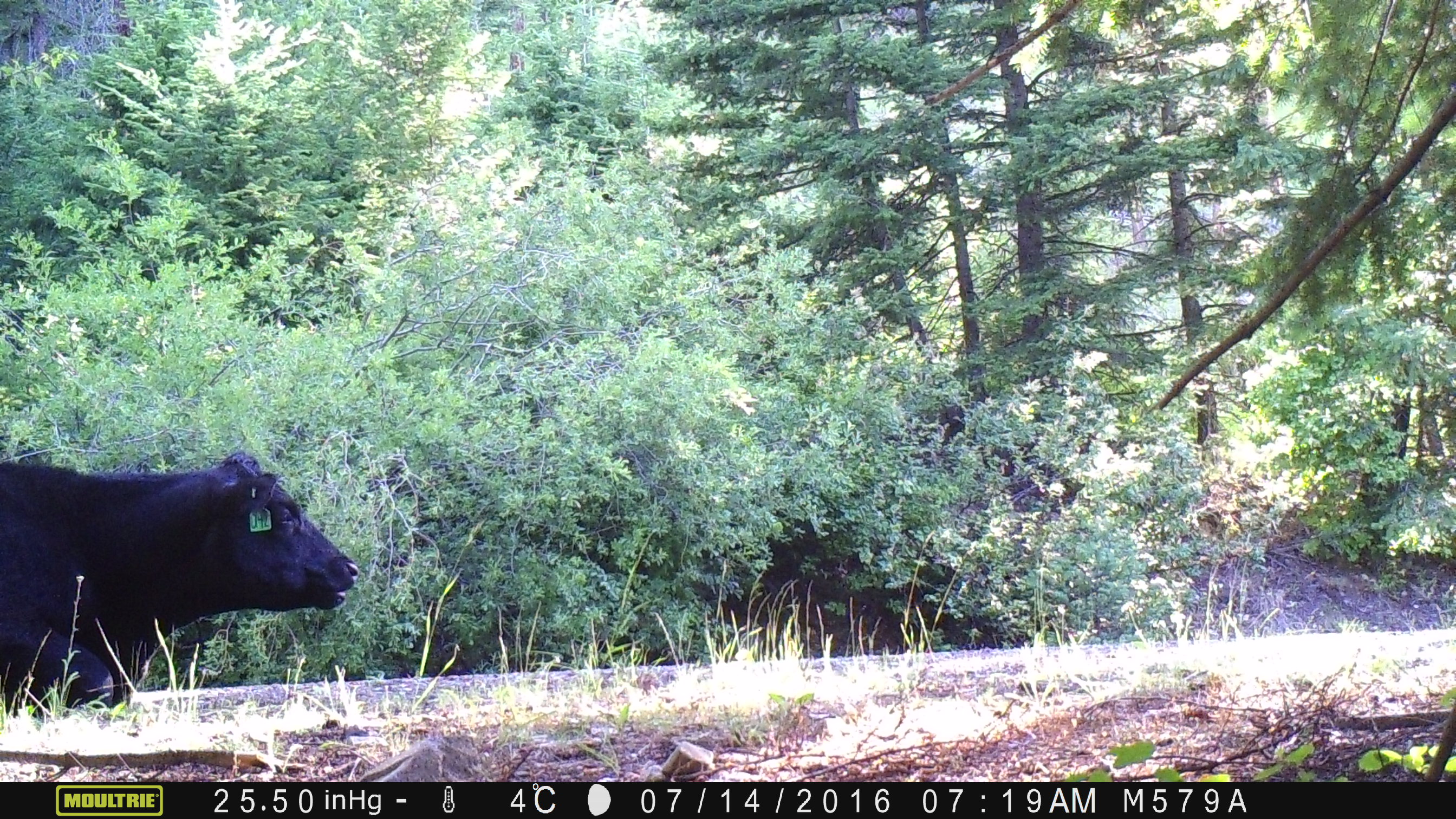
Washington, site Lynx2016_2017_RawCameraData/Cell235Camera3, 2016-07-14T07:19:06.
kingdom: Animalia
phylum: Chordata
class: Mammalia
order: Artiodactyla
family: Bovidae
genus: Bos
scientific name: Bos taurus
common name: domestic cattle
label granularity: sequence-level